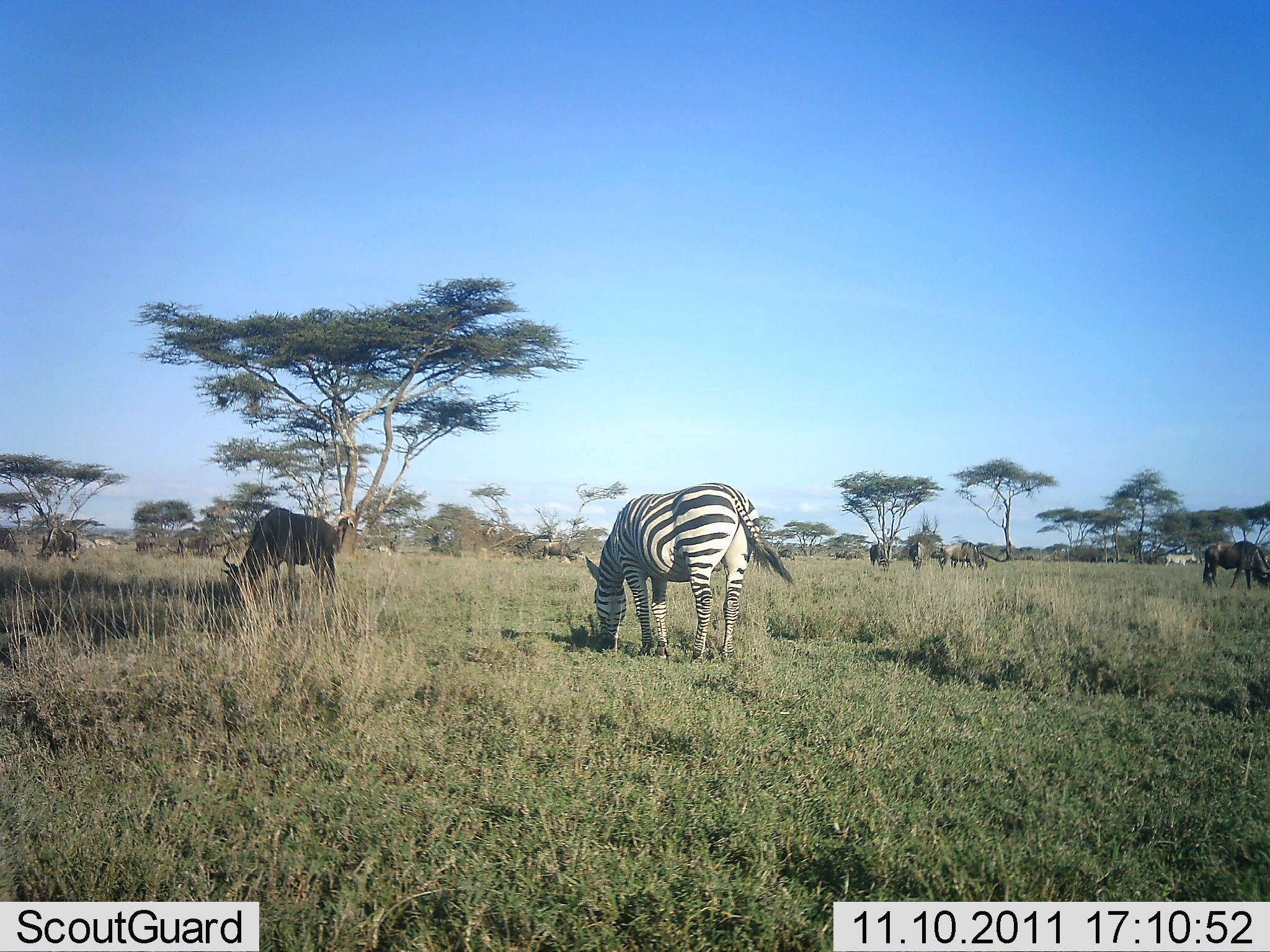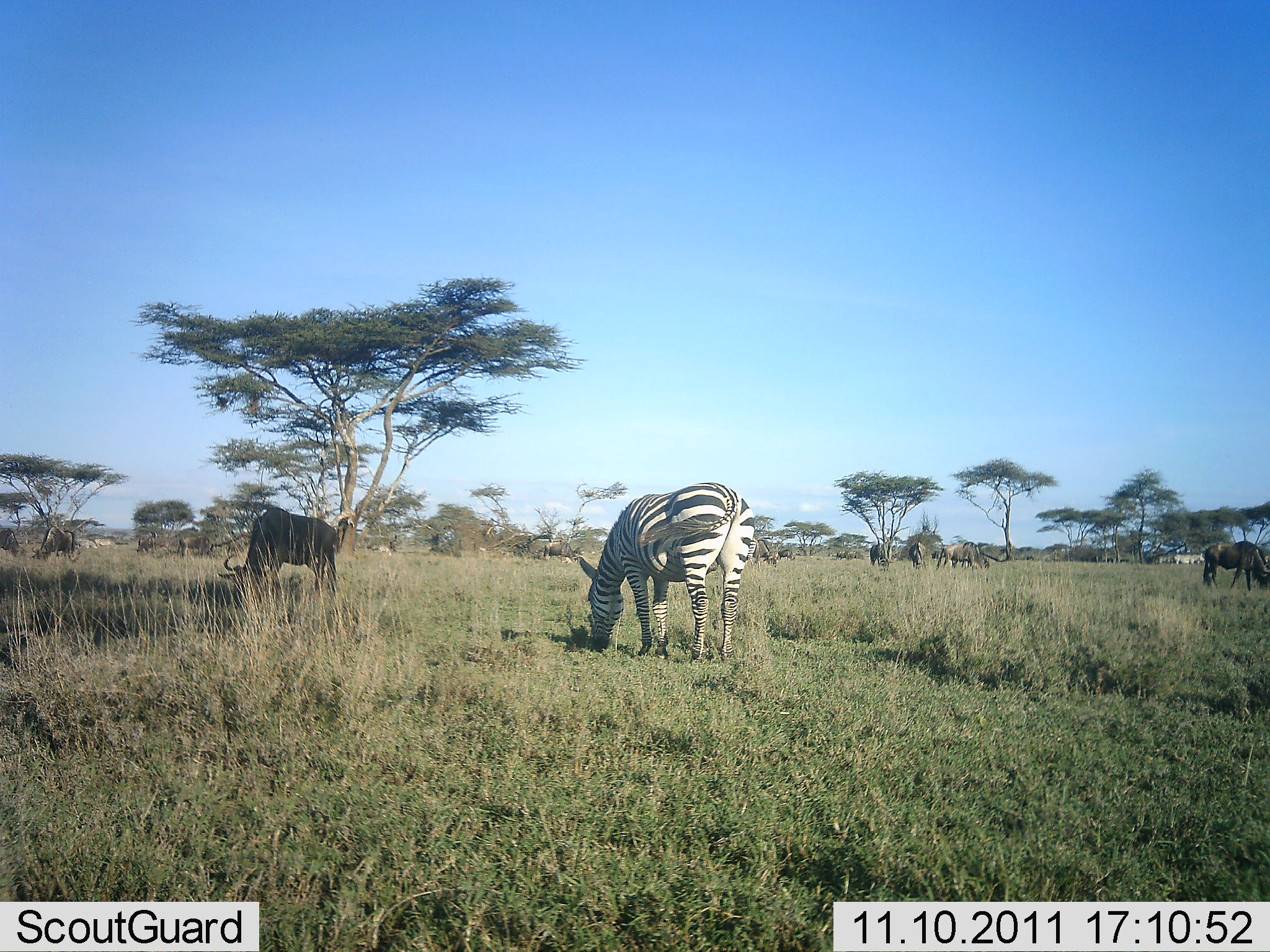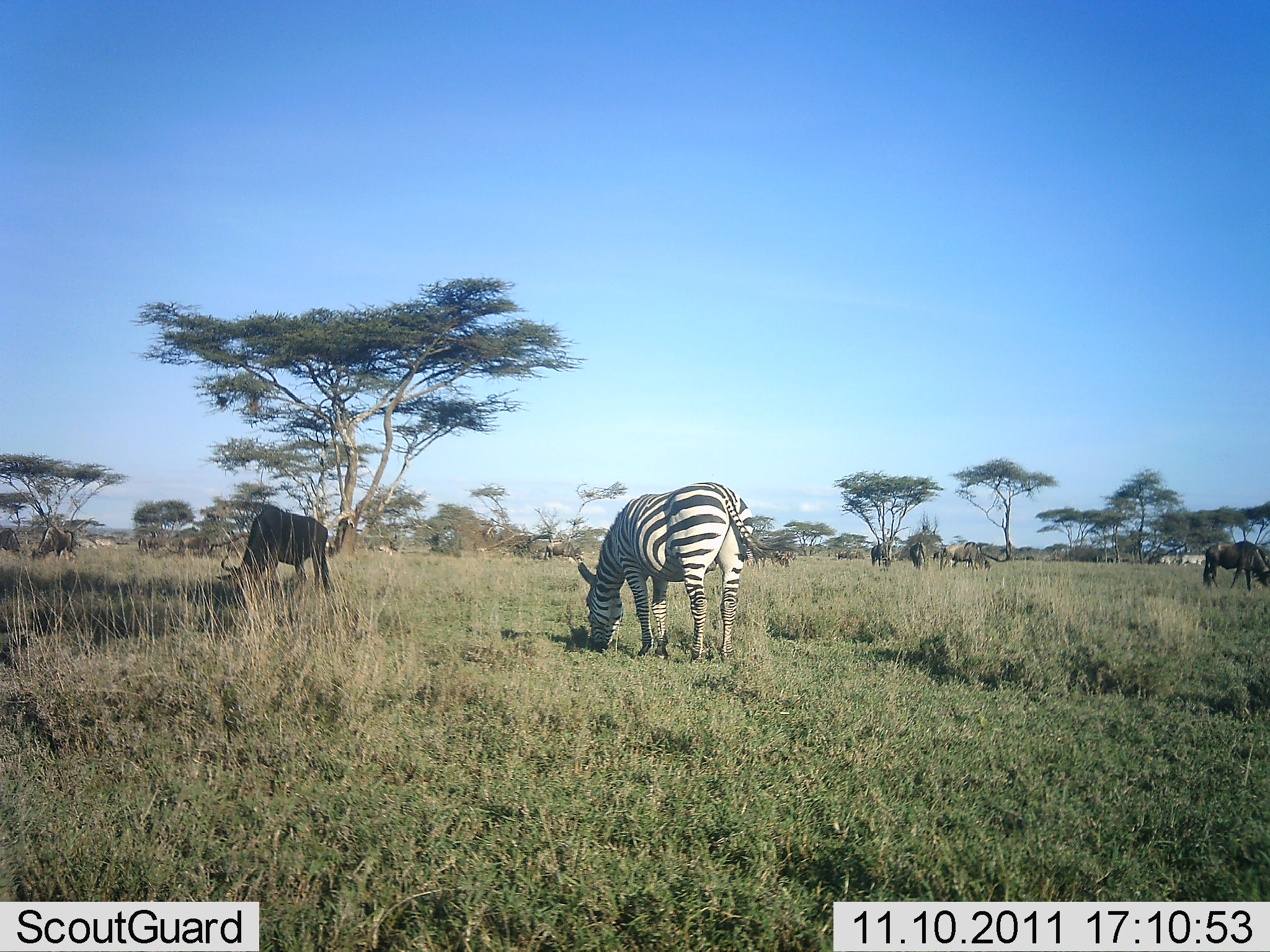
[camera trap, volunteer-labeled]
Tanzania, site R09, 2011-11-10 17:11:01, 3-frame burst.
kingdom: Animalia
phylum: Chordata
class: Mammalia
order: Artiodactyla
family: Bovidae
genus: Connochaetes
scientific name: Connochaetes taurinus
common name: blue wildebeest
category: wildebeest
Wildebeest (blue wildebeest) (Connochaetes taurinus), count 6. Behavior (volunteer vote fractions): standing 33%, resting 0%, moving 20%, interacting 0%. Young present (vote fraction): 0%. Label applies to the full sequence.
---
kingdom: Animalia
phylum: Chordata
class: Mammalia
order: Perissodactyla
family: Equidae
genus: Equus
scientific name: Equus quagga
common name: plains zebra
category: zebra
Zebra (plains zebra) (Equus quagga), count 2. Behavior (volunteer vote fractions): standing 19%, resting 0%, moving 25%, interacting 0%. Young present (vote fraction): 0%. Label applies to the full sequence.